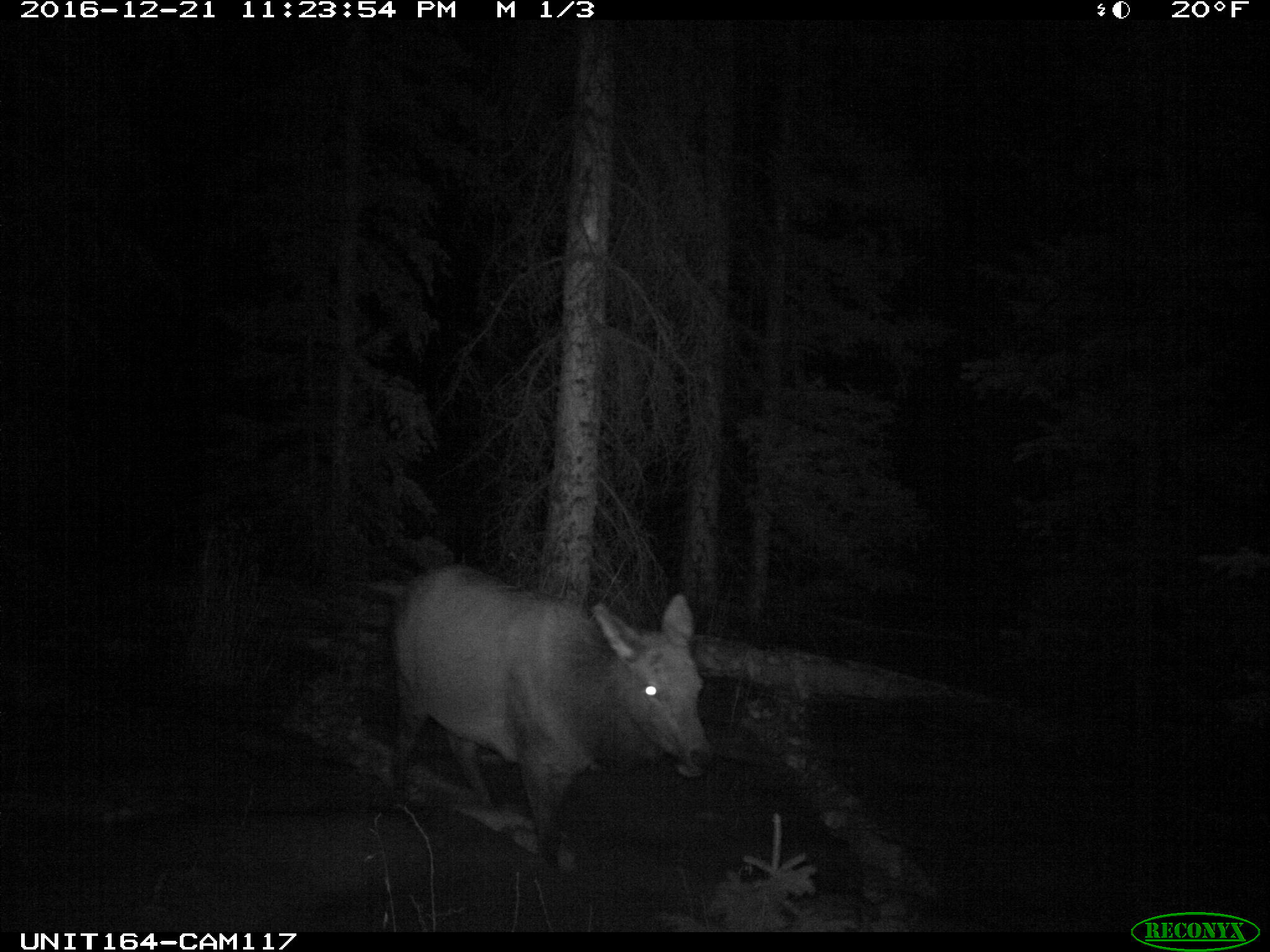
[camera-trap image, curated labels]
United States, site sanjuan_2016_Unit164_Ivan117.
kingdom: Animalia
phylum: Chordata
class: Mammalia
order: Artiodactyla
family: Cervidae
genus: Cervus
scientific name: Cervus elaphus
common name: red deer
Cervus elaphus (red deer).